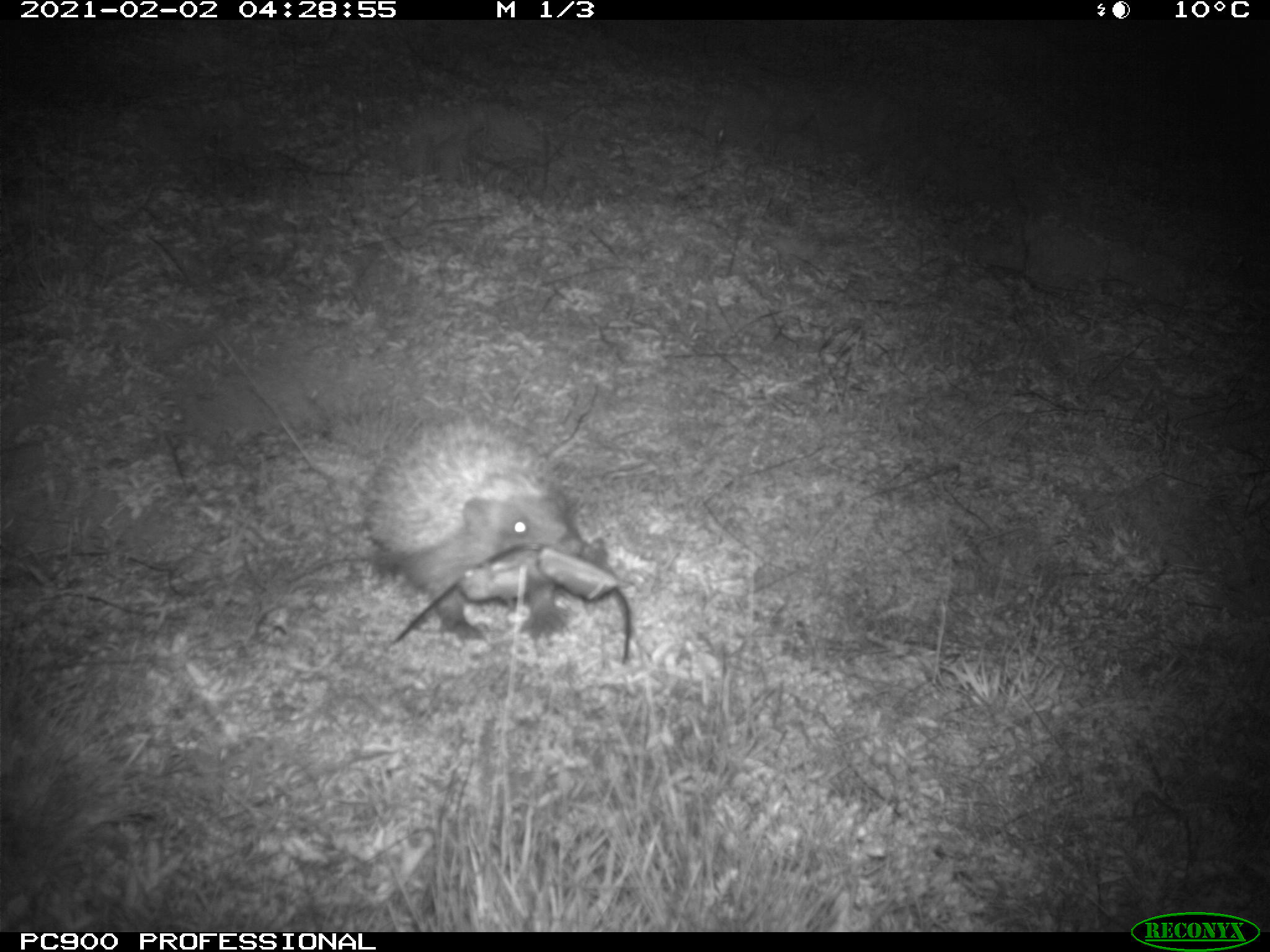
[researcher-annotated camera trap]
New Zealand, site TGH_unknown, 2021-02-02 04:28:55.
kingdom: Animalia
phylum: Chordata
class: Mammalia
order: Eulipotyphla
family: Erinaceidae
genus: Erinaceus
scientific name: Erinaceus europaeus europaeus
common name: european hedgehog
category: hedgehog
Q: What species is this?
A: Hedgehog (european hedgehog) (Erinaceus europaeus europaeus).